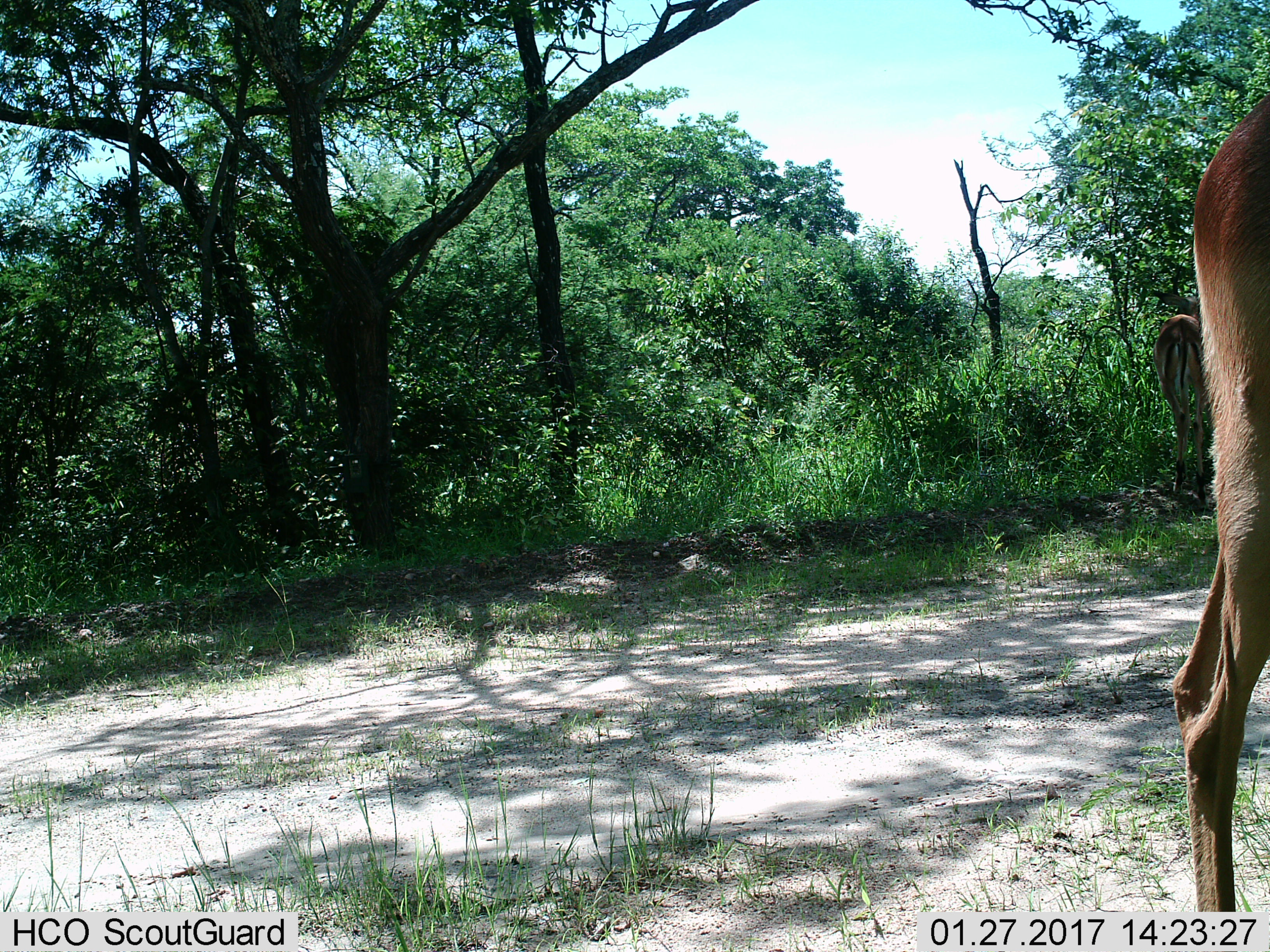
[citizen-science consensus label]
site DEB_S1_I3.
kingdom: Animalia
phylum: Chordata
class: Mammalia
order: Artiodactyla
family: Bovidae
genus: Aepyceros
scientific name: Aepyceros melampus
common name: impala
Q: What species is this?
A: Impala (Aepyceros melampus).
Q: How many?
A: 2.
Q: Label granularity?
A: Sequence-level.